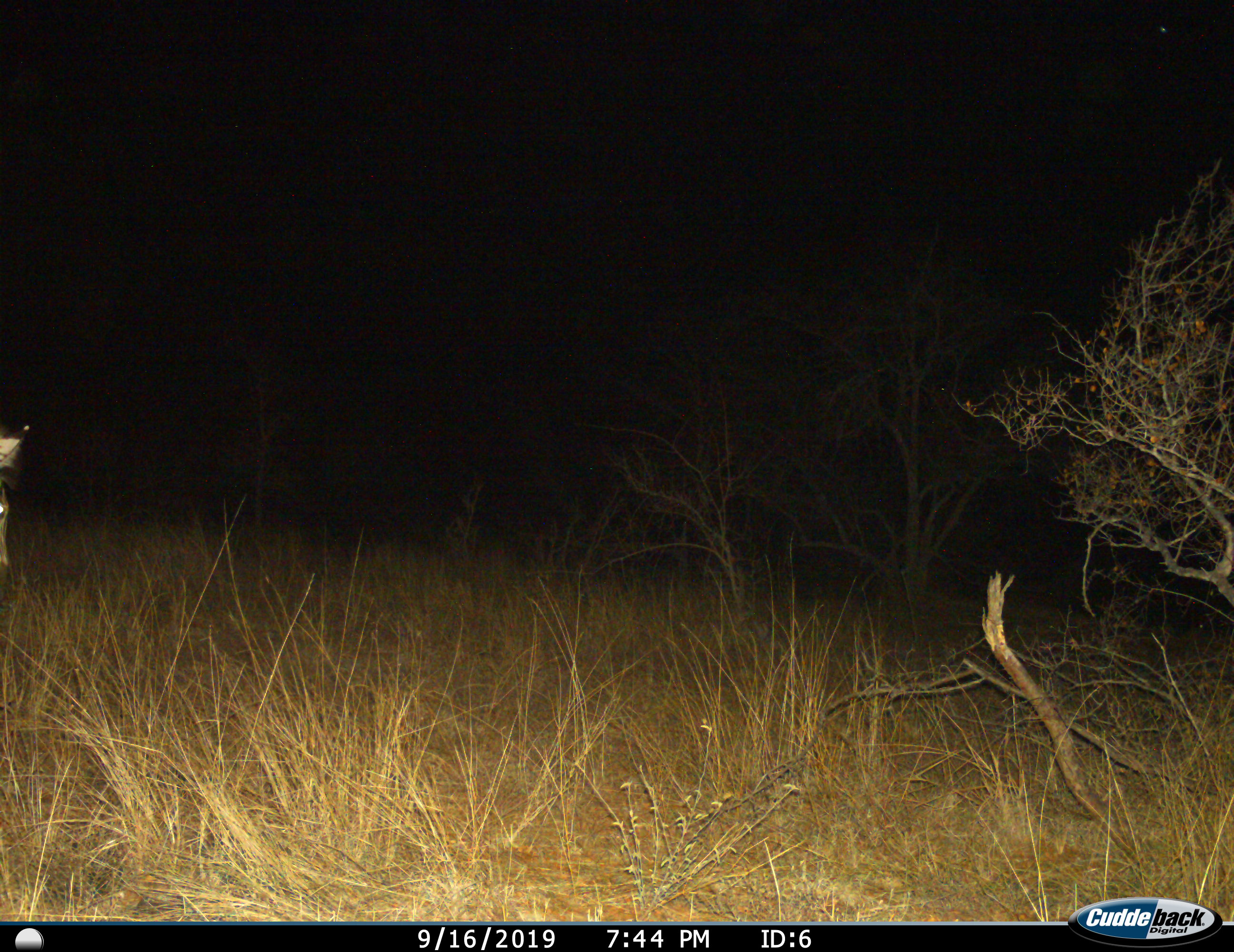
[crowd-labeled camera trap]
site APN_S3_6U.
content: unidentified animal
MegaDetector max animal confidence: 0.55